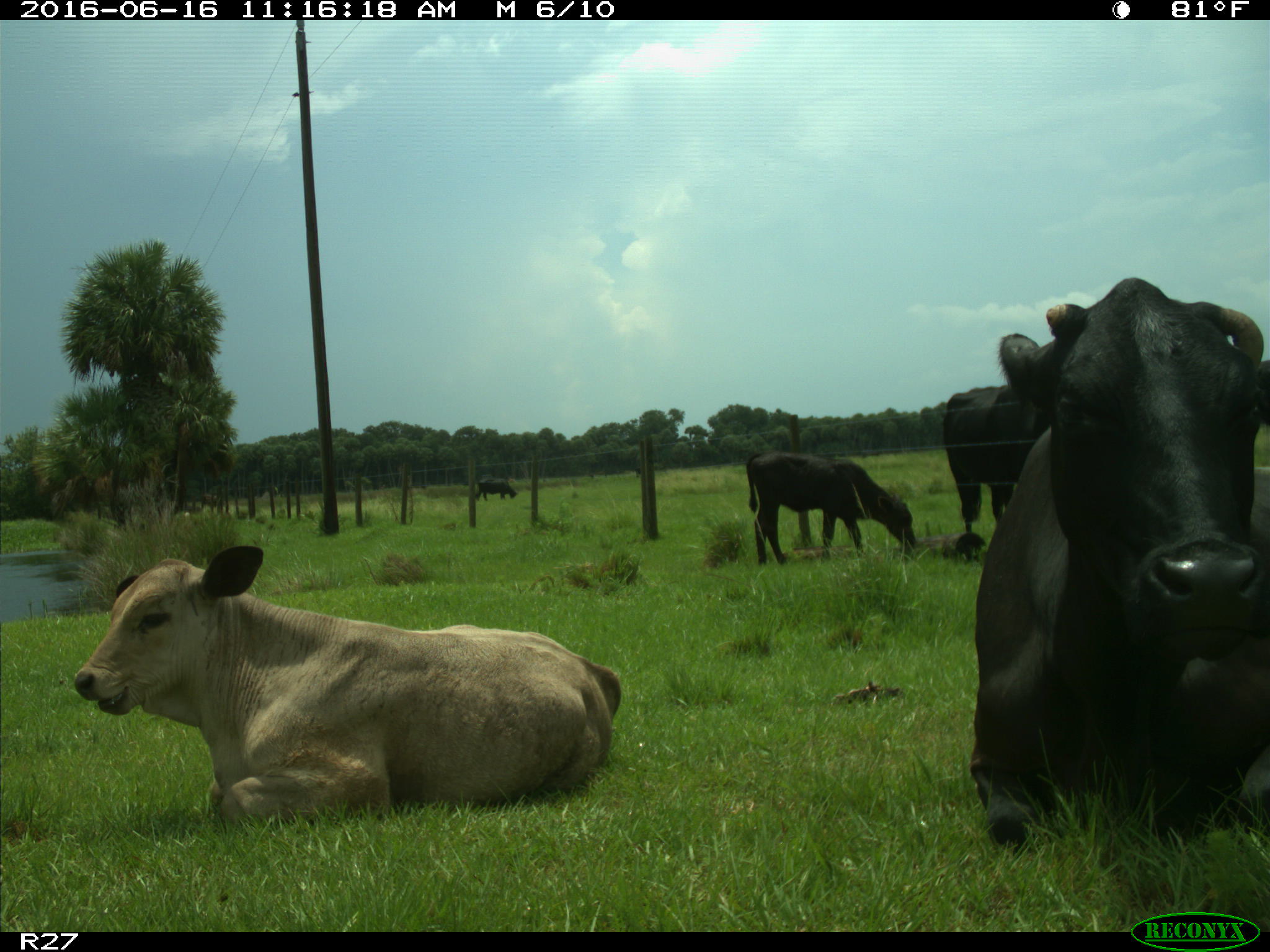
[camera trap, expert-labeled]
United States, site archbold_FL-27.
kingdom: Animalia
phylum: Chordata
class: Mammalia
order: Artiodactyla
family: Bovidae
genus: Bos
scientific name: Bos taurus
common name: domestic cow